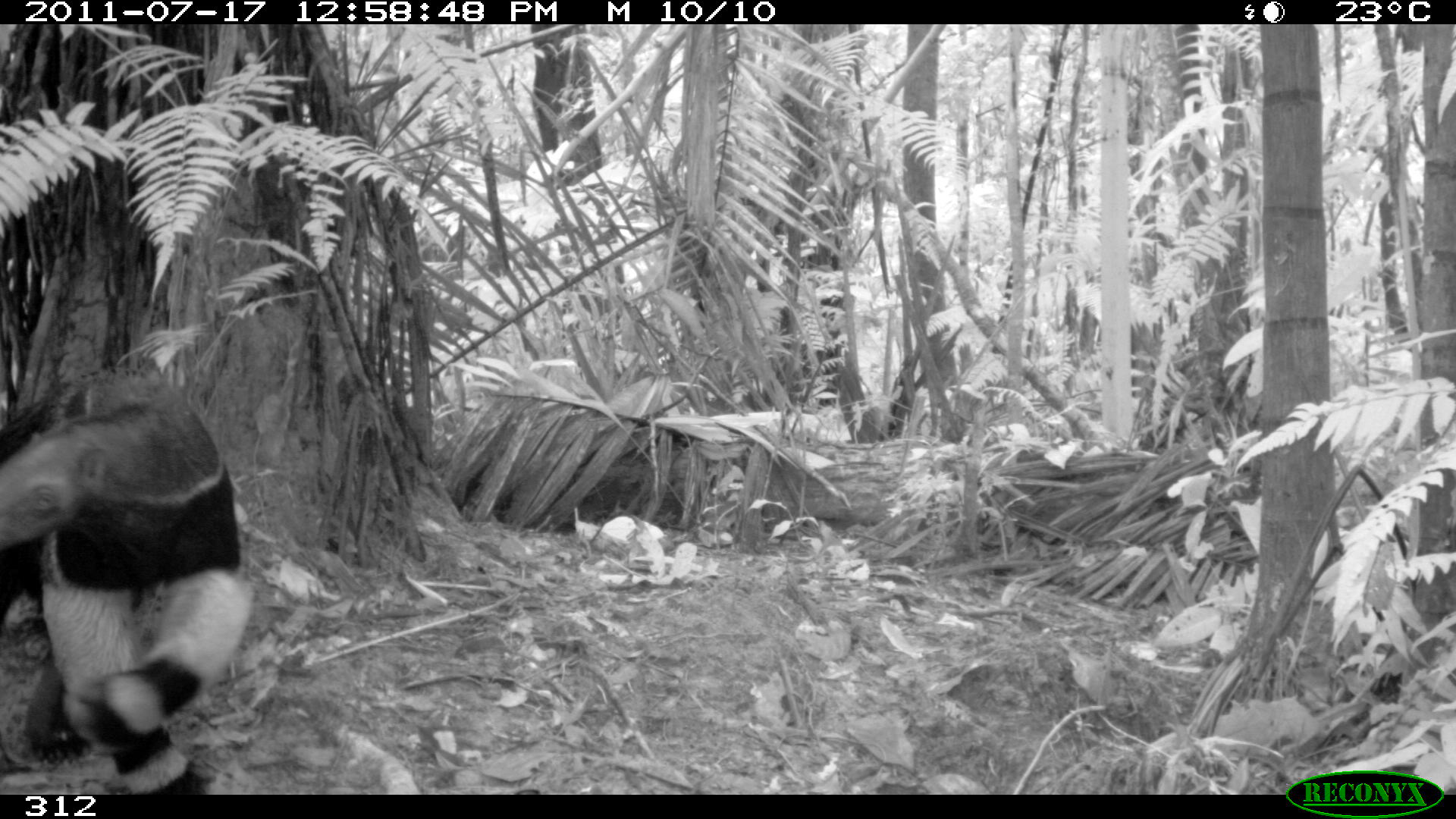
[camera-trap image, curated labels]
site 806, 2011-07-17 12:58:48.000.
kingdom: Animalia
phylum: Chordata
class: Mammalia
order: Pilosa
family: Myrmecophagidae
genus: Myrmecophaga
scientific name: Myrmecophaga tridactyla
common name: giant anteater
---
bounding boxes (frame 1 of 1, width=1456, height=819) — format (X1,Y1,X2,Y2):
myrmecophaga tridactyla: (0,364,252,794)